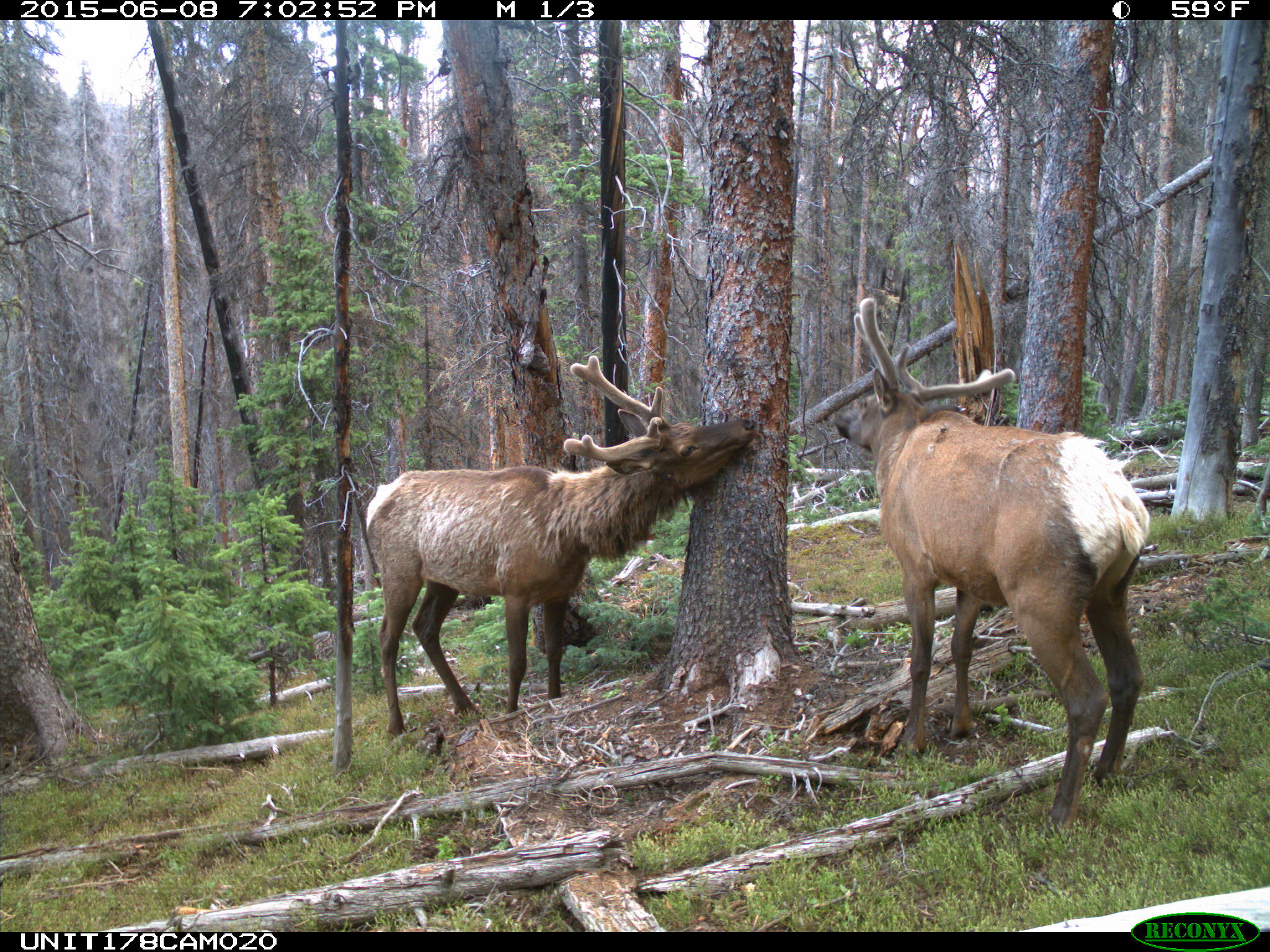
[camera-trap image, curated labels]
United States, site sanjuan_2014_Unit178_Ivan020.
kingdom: Animalia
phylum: Chordata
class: Mammalia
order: Artiodactyla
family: Cervidae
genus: Cervus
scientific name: Cervus elaphus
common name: red deer